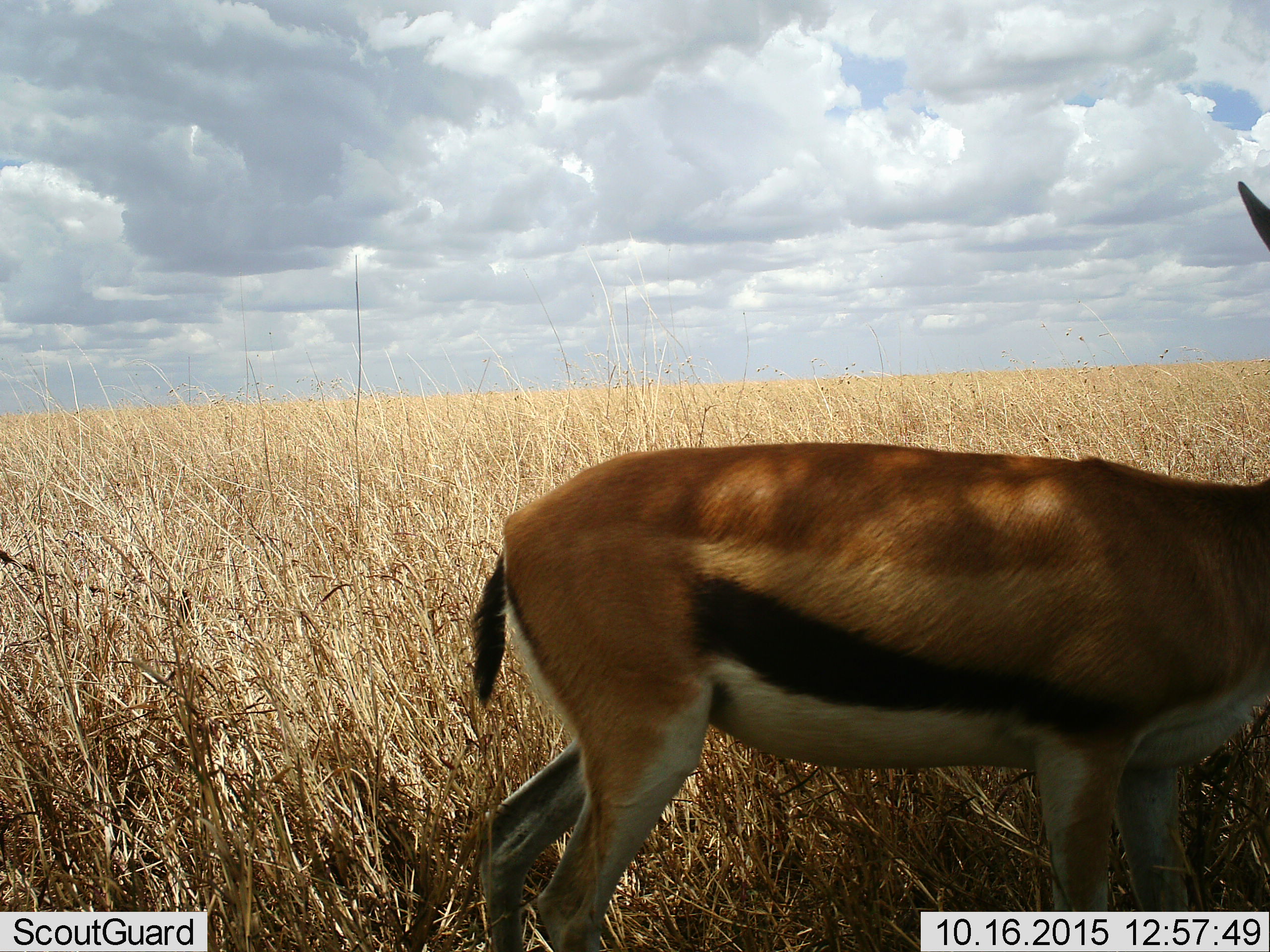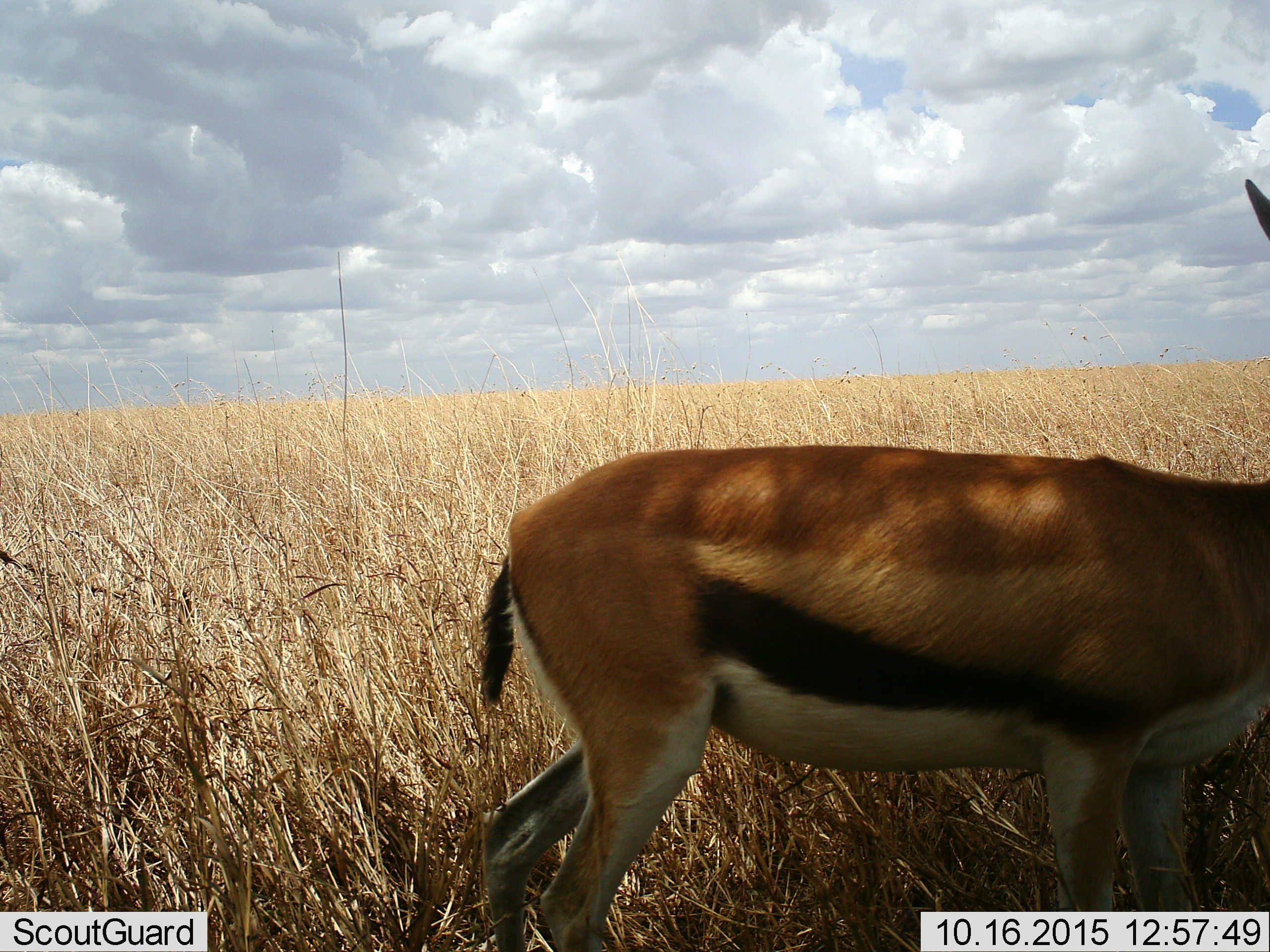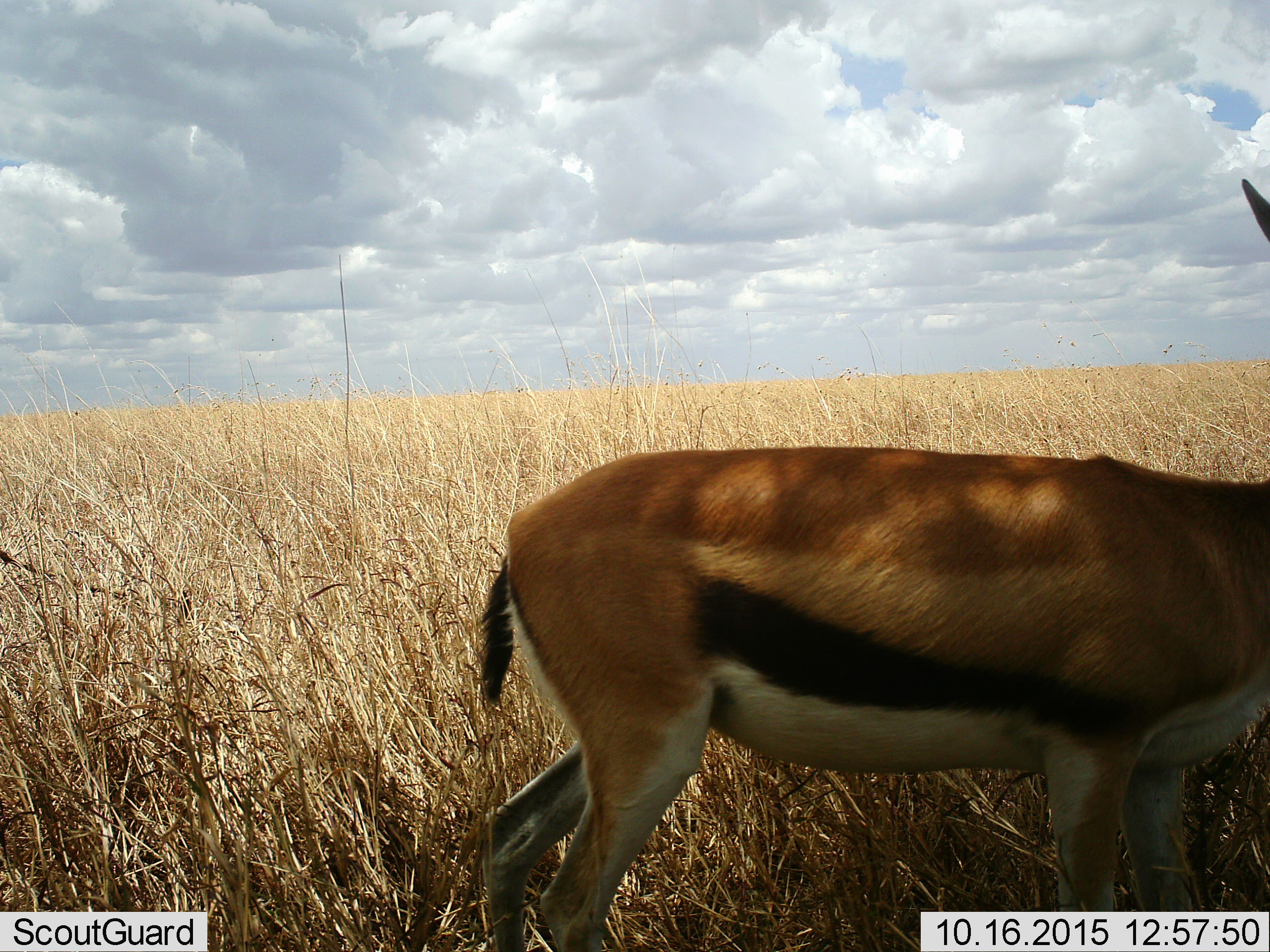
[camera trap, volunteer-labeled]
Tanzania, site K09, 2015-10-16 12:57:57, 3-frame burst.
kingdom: Animalia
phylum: Chordata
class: Mammalia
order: Artiodactyla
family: Bovidae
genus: Eudorcas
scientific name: Eudorcas thomsonii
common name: thomson's gazelle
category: gazellethomsons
Gazellethomsons (thomson's gazelle) (Eudorcas thomsonii), count 1. Behavior (volunteer vote fractions): standing 71%, resting 0%, moving 29%, interacting 0%. Young present (vote fraction): 0%. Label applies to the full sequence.